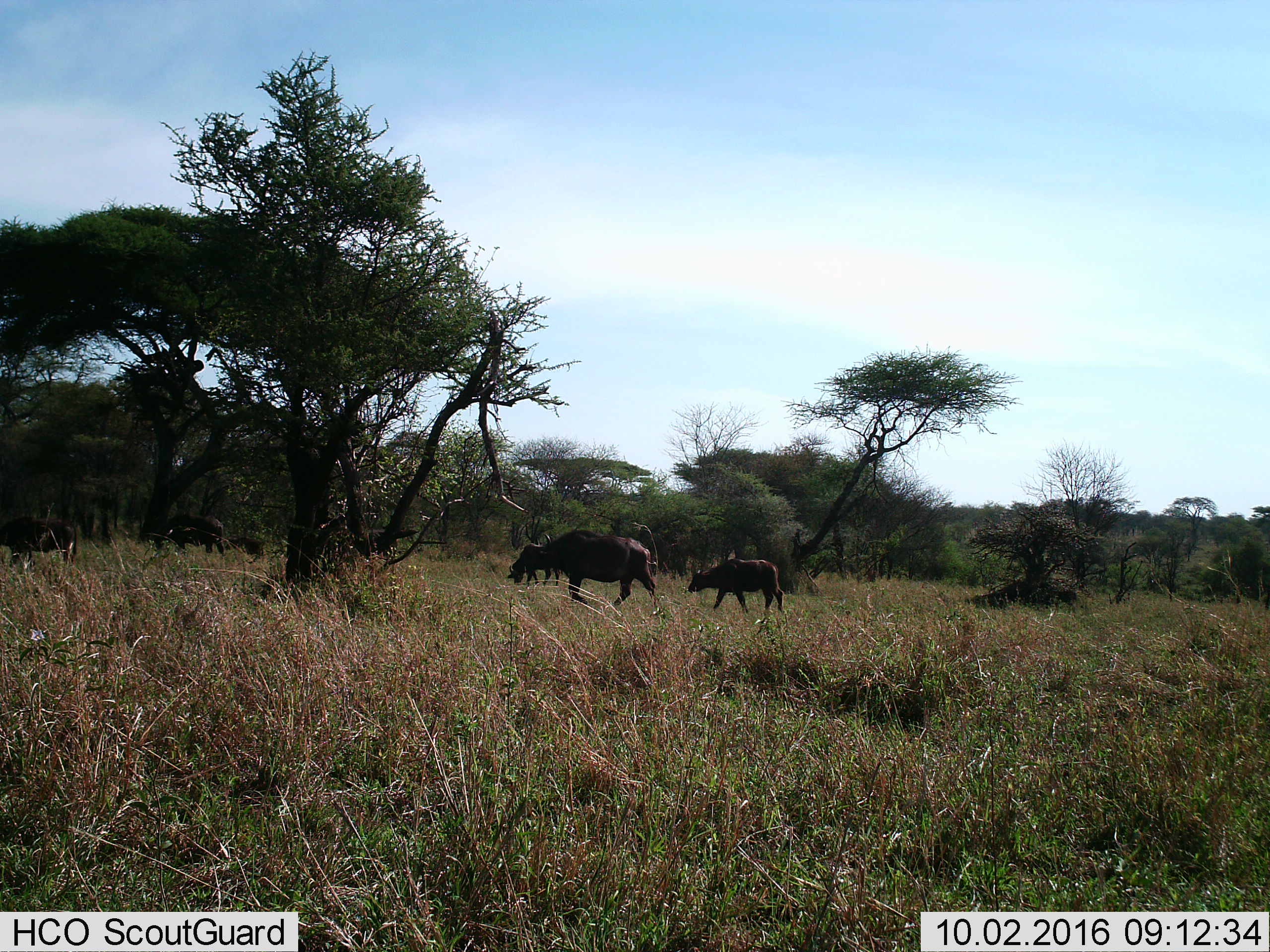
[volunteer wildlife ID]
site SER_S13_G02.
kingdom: Animalia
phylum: Chordata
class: Mammalia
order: Artiodactyla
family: Bovidae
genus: Syncerus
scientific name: Syncerus caffer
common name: african buffalo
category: buffalo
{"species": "buffalo (african buffalo) (Syncerus caffer)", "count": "4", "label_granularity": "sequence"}